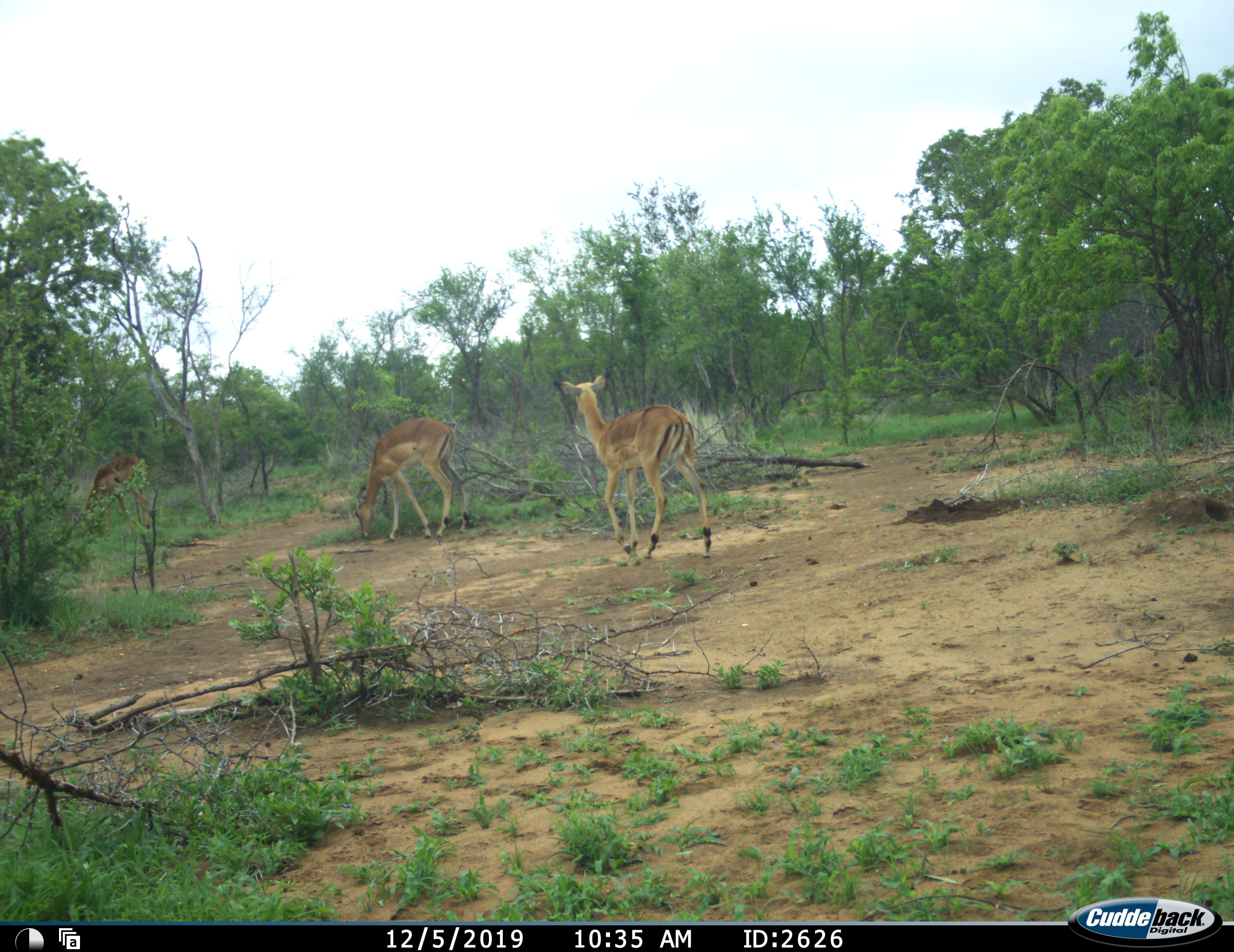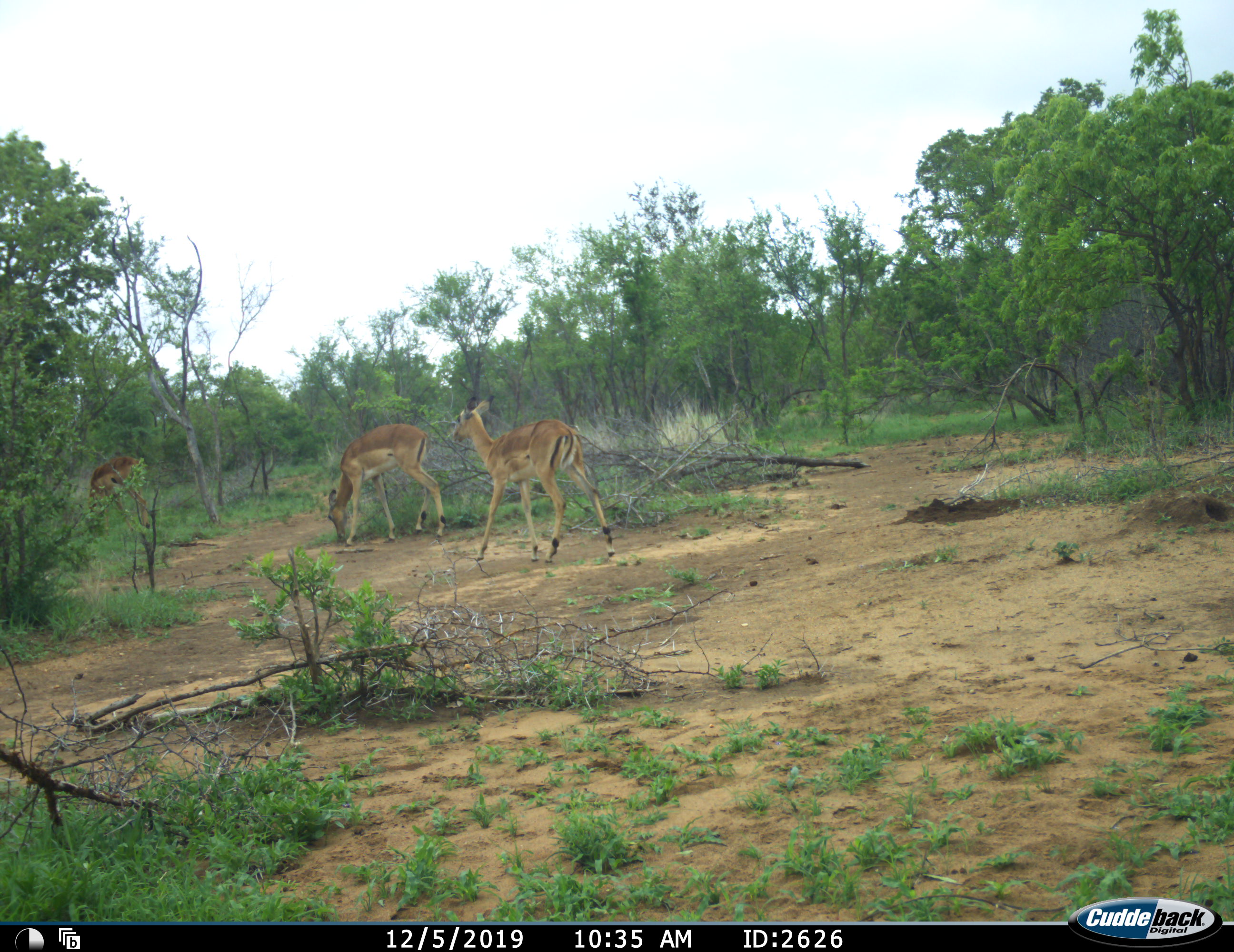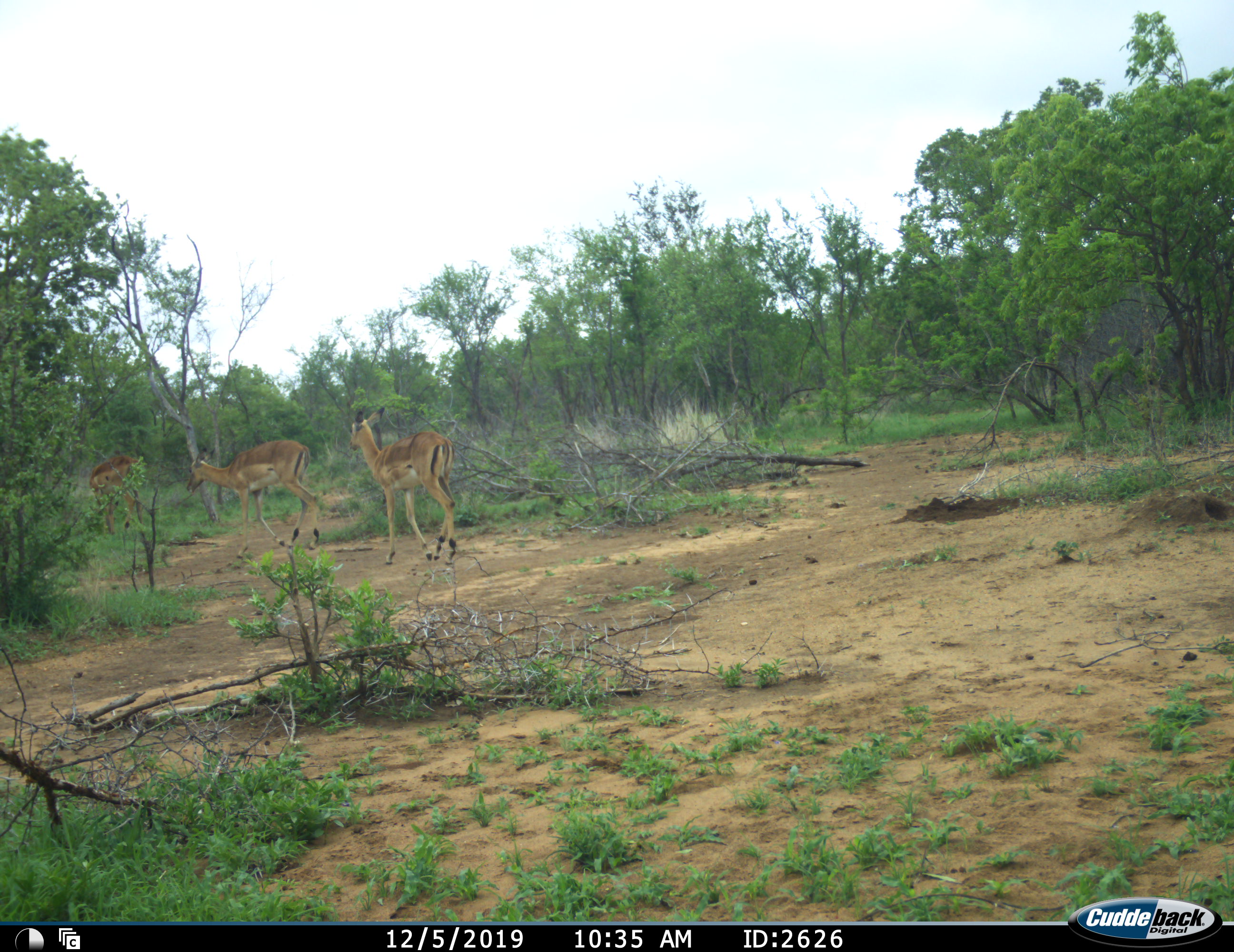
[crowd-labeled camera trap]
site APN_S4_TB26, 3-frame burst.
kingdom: Animalia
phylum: Chordata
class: Mammalia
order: Artiodactyla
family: Bovidae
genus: Aepyceros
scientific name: Aepyceros melampus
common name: impala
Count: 3.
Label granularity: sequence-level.